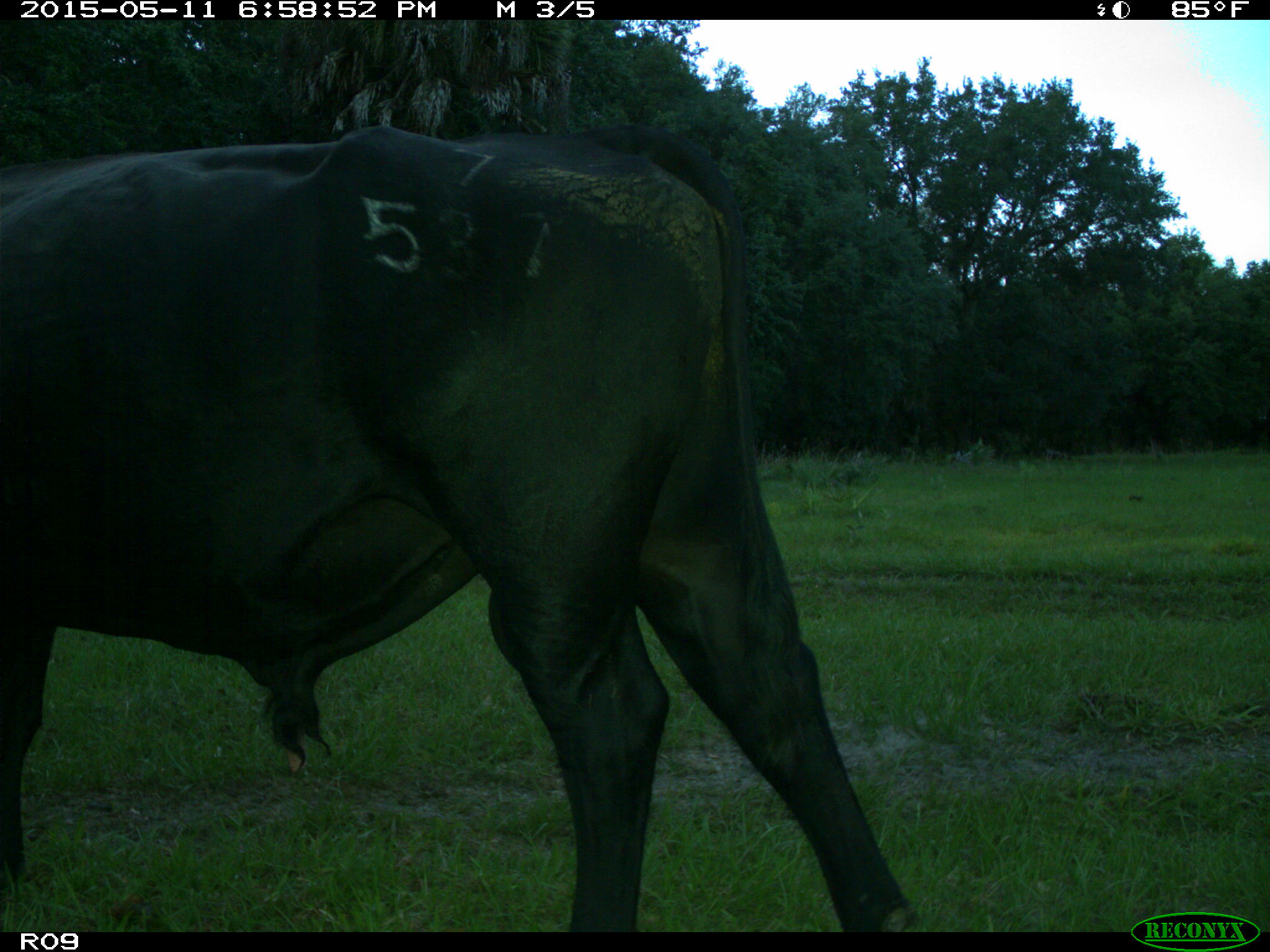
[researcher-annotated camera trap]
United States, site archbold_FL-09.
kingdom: Animalia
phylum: Chordata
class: Mammalia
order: Artiodactyla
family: Bovidae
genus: Bos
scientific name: Bos taurus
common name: domestic cow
Bos taurus (domestic cow).